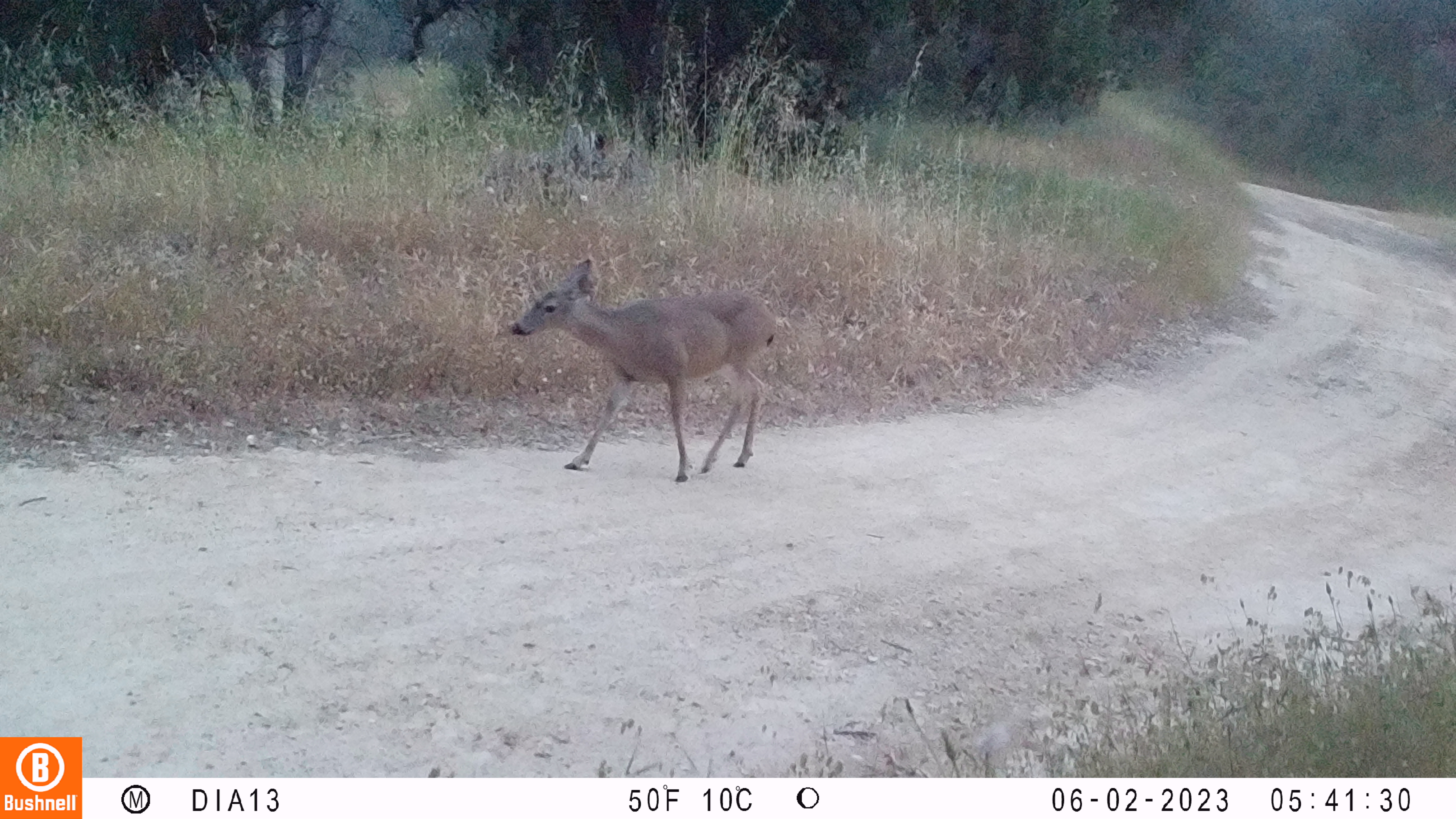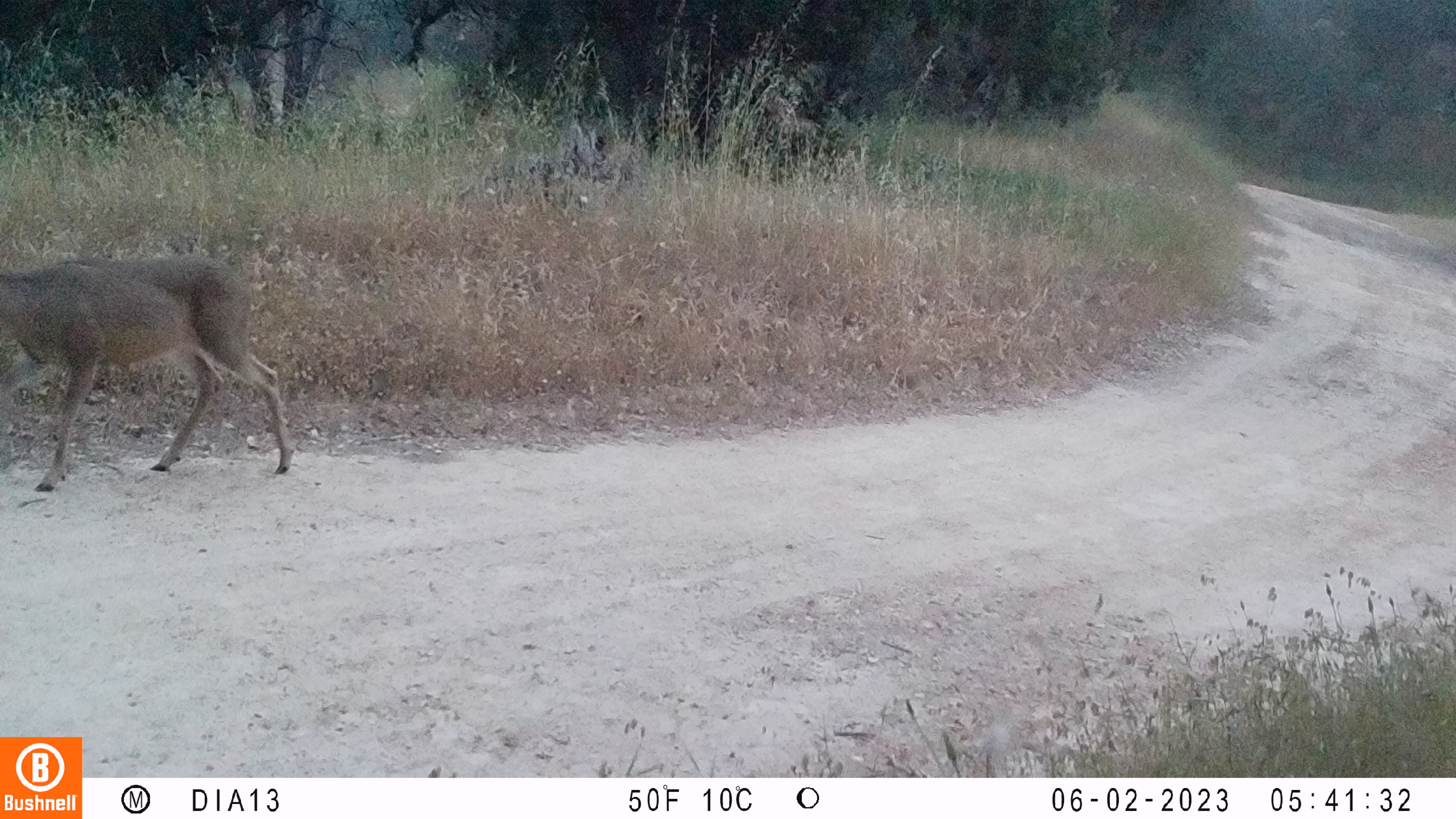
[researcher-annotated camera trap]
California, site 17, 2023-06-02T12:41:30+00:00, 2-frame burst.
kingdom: Animalia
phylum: Chordata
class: Mammalia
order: Artiodactyla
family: Cervidae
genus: Odocoileus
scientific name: Odocoileus hemionus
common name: mule deer